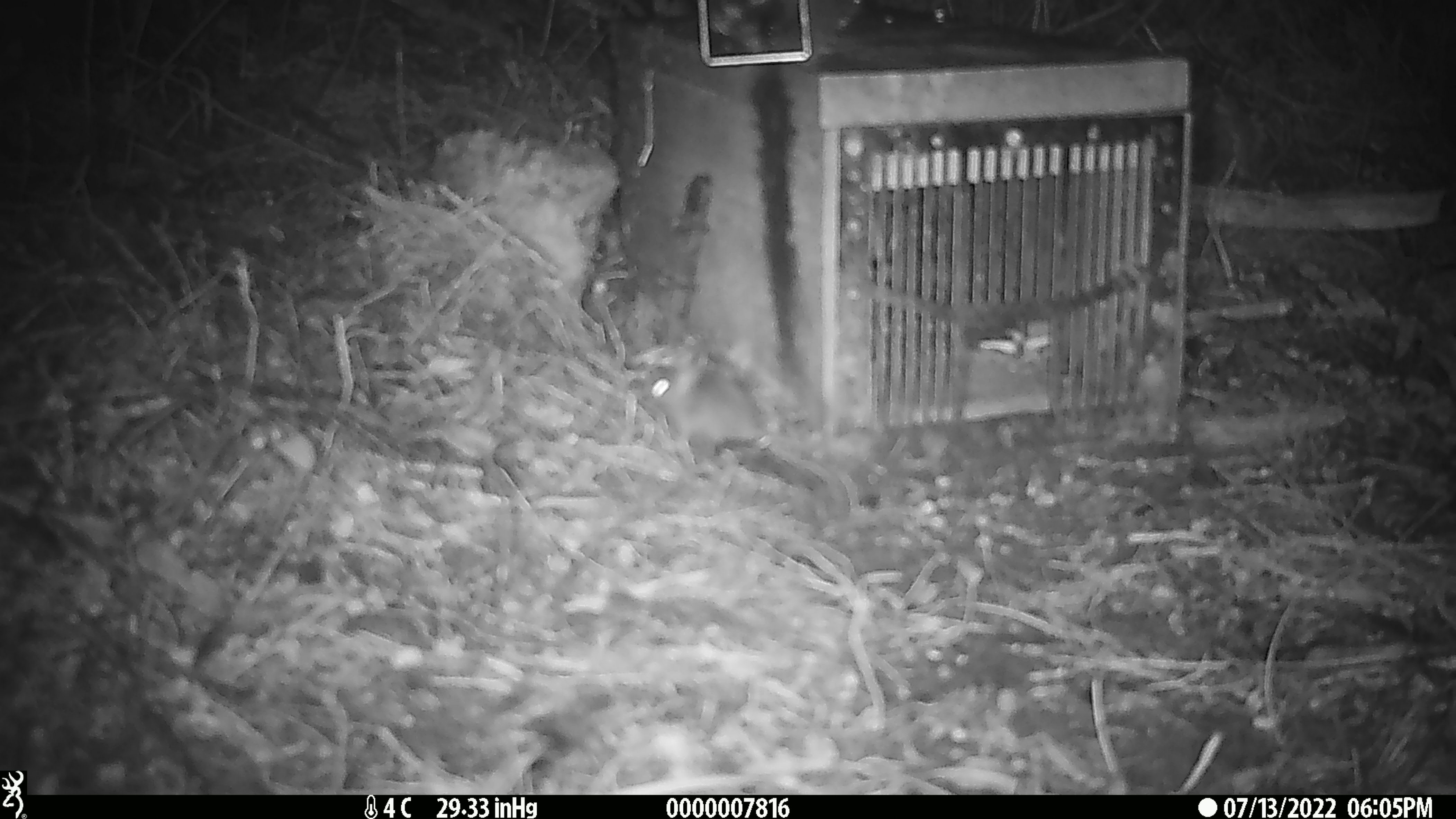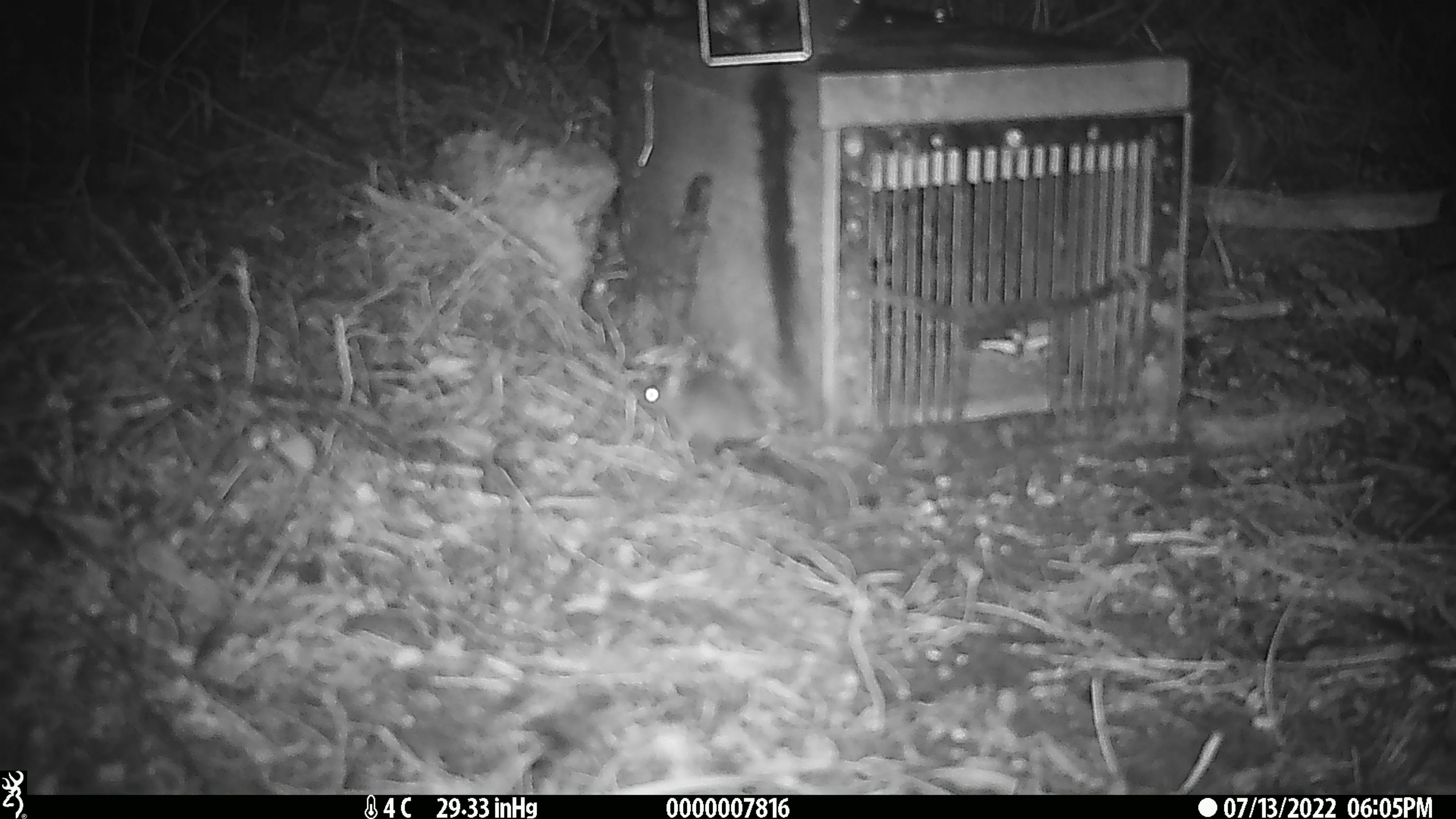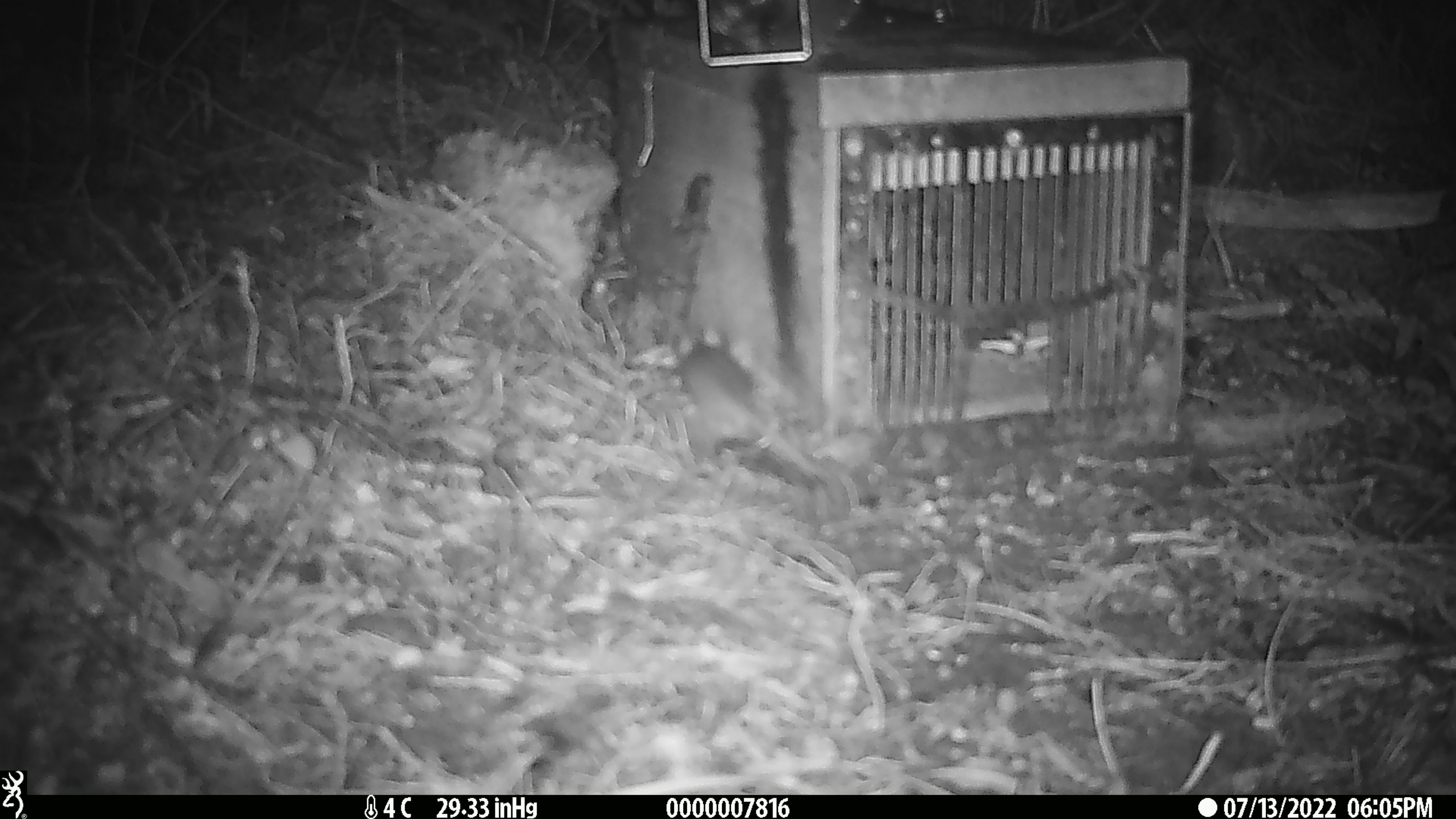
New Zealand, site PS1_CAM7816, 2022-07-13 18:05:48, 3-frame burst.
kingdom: Animalia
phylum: Chordata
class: Mammalia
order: Rodentia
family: Muridae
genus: Mus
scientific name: Mus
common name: mouse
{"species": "mouse (Mus)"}